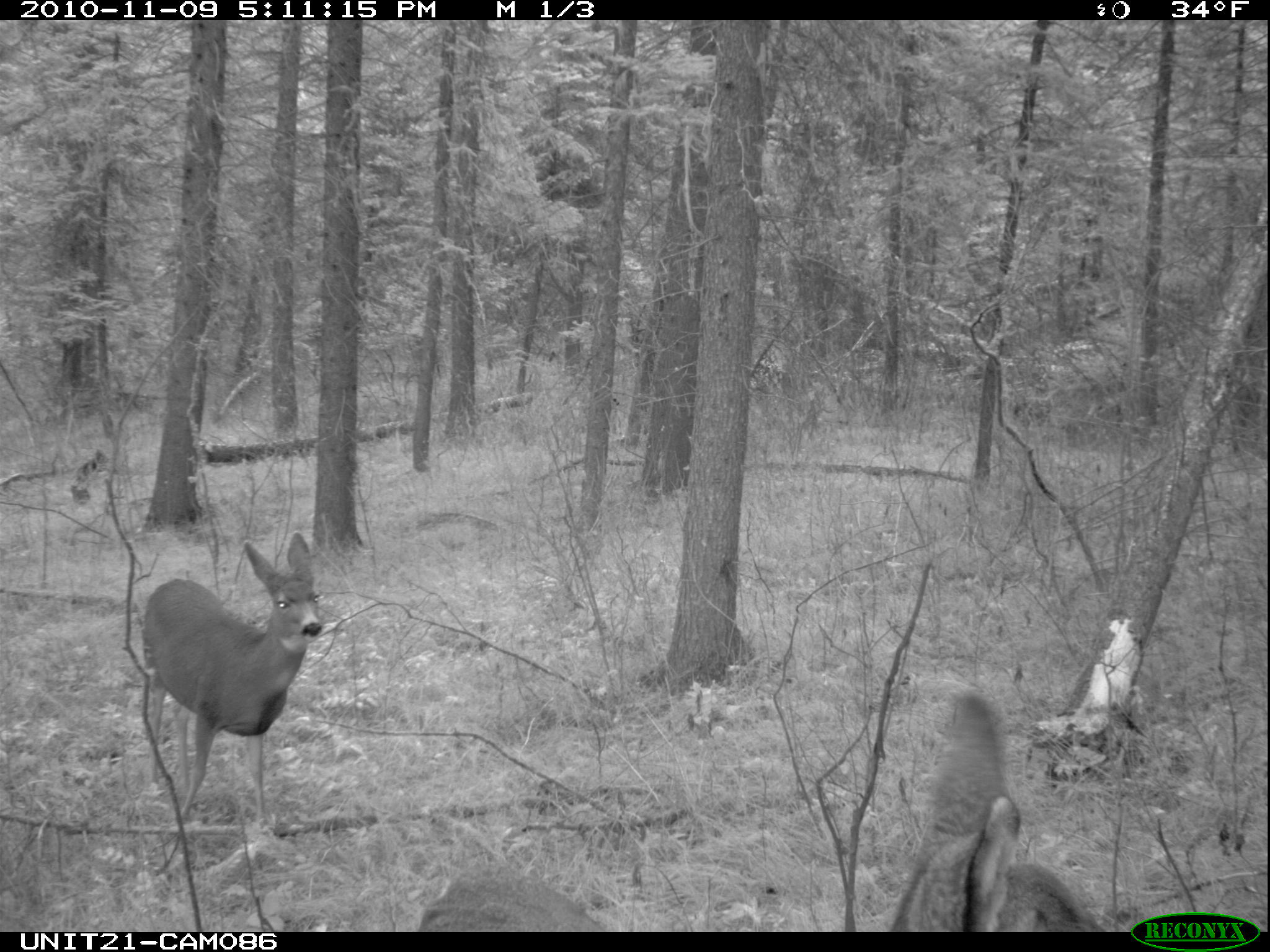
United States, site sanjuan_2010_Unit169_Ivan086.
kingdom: Animalia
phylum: Chordata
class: Mammalia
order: Artiodactyla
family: Cervidae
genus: Odocoileus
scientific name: Odocoileus hemionus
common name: mule deer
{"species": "Odocoileus hemionus (mule deer)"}